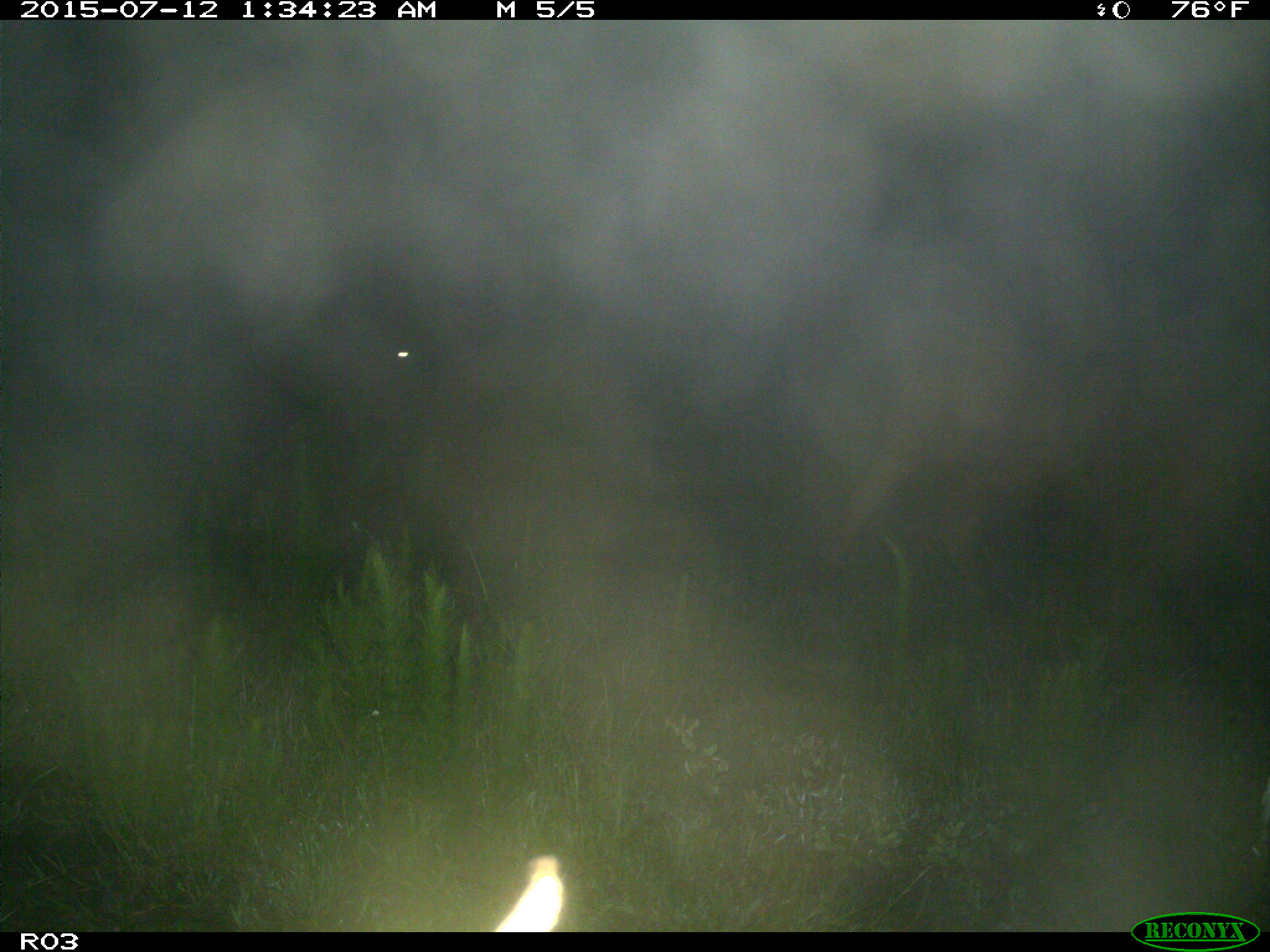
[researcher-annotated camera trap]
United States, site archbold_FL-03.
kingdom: Animalia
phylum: Chordata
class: Mammalia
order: Artiodactyla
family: Bovidae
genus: Bos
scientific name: Bos taurus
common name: domestic cow